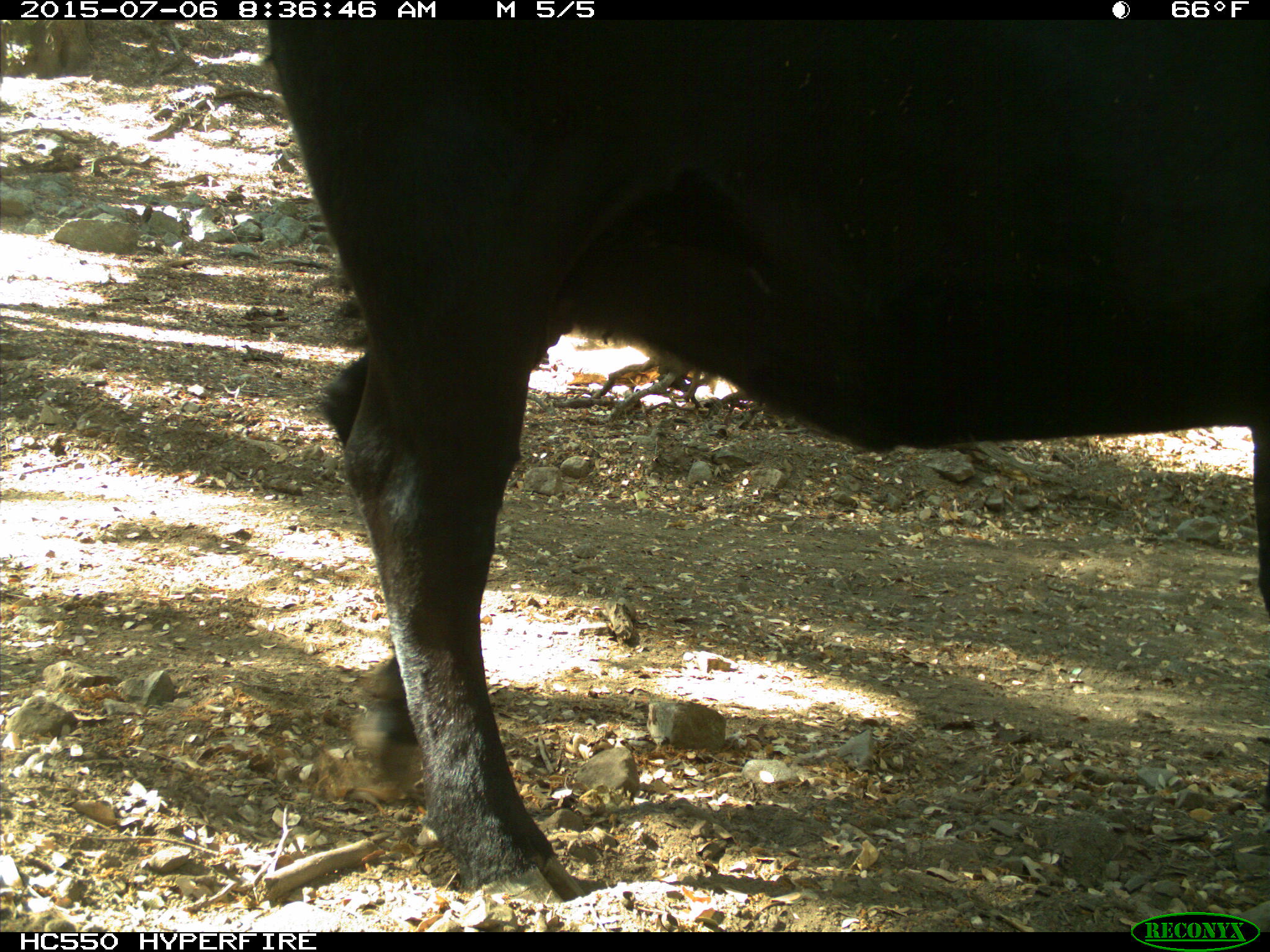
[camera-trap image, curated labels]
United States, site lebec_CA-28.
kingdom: Animalia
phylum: Chordata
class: Mammalia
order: Artiodactyla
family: Bovidae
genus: Bos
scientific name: Bos taurus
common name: domestic cow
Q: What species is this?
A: Bos taurus (domestic cow).